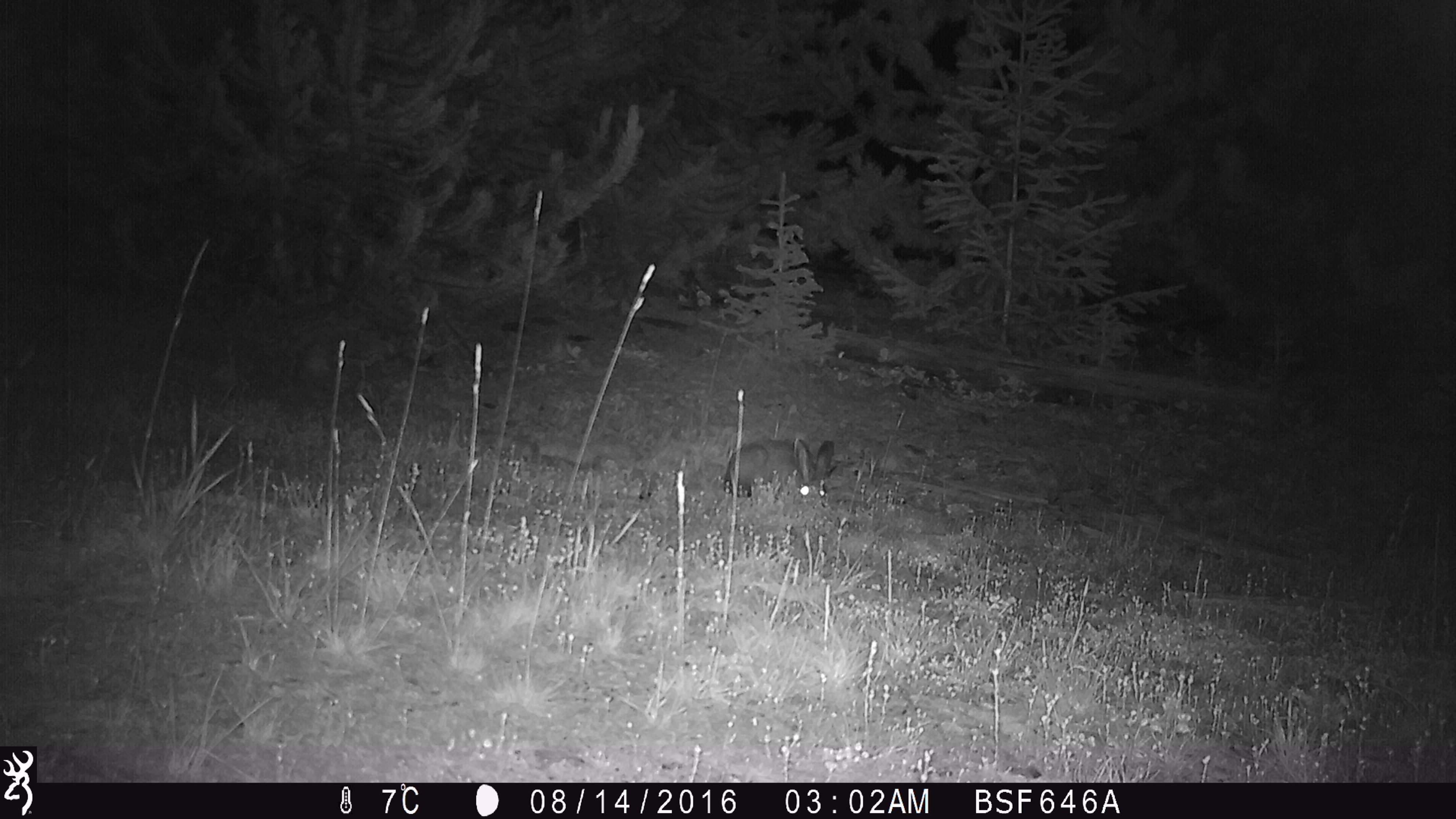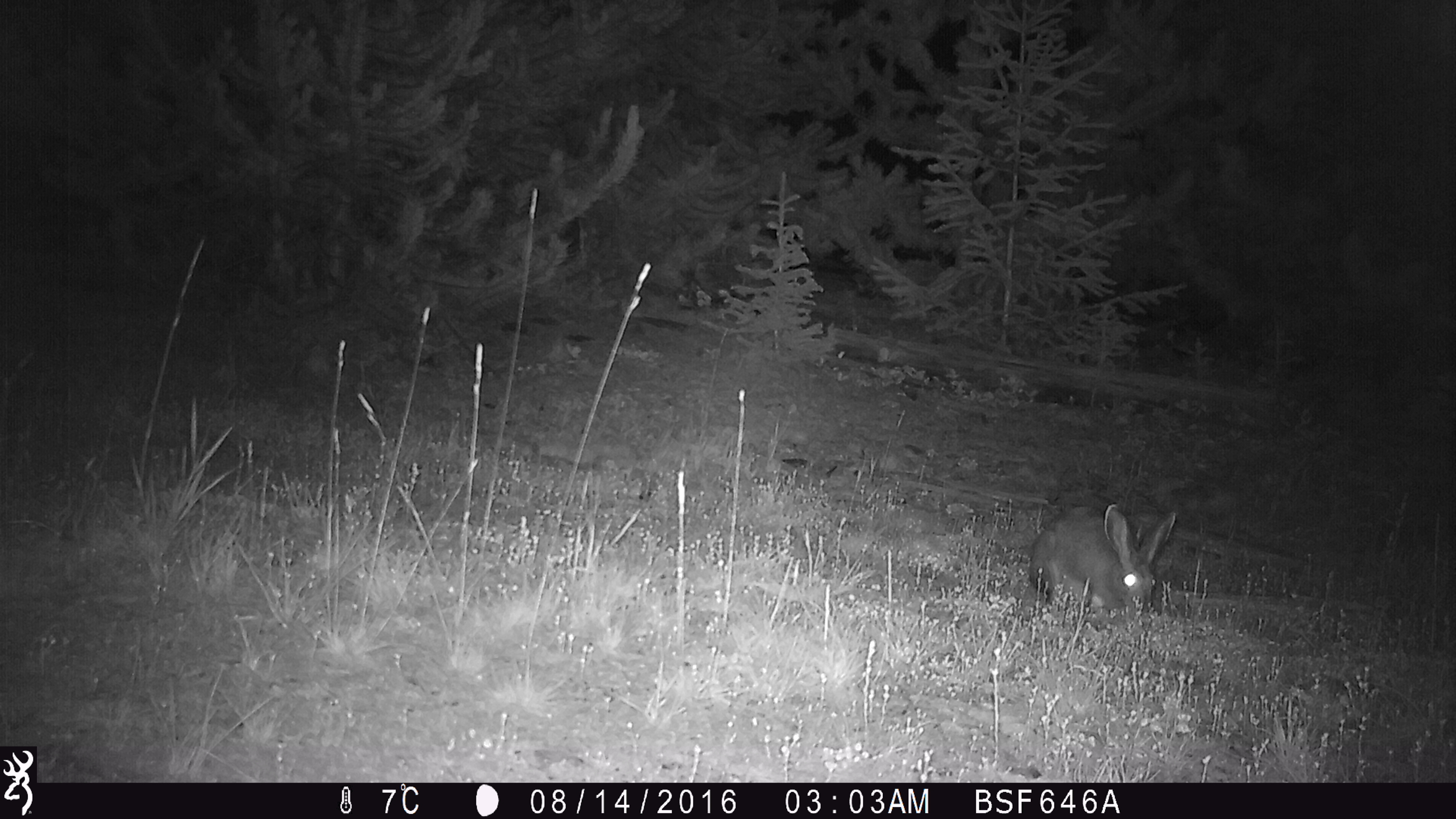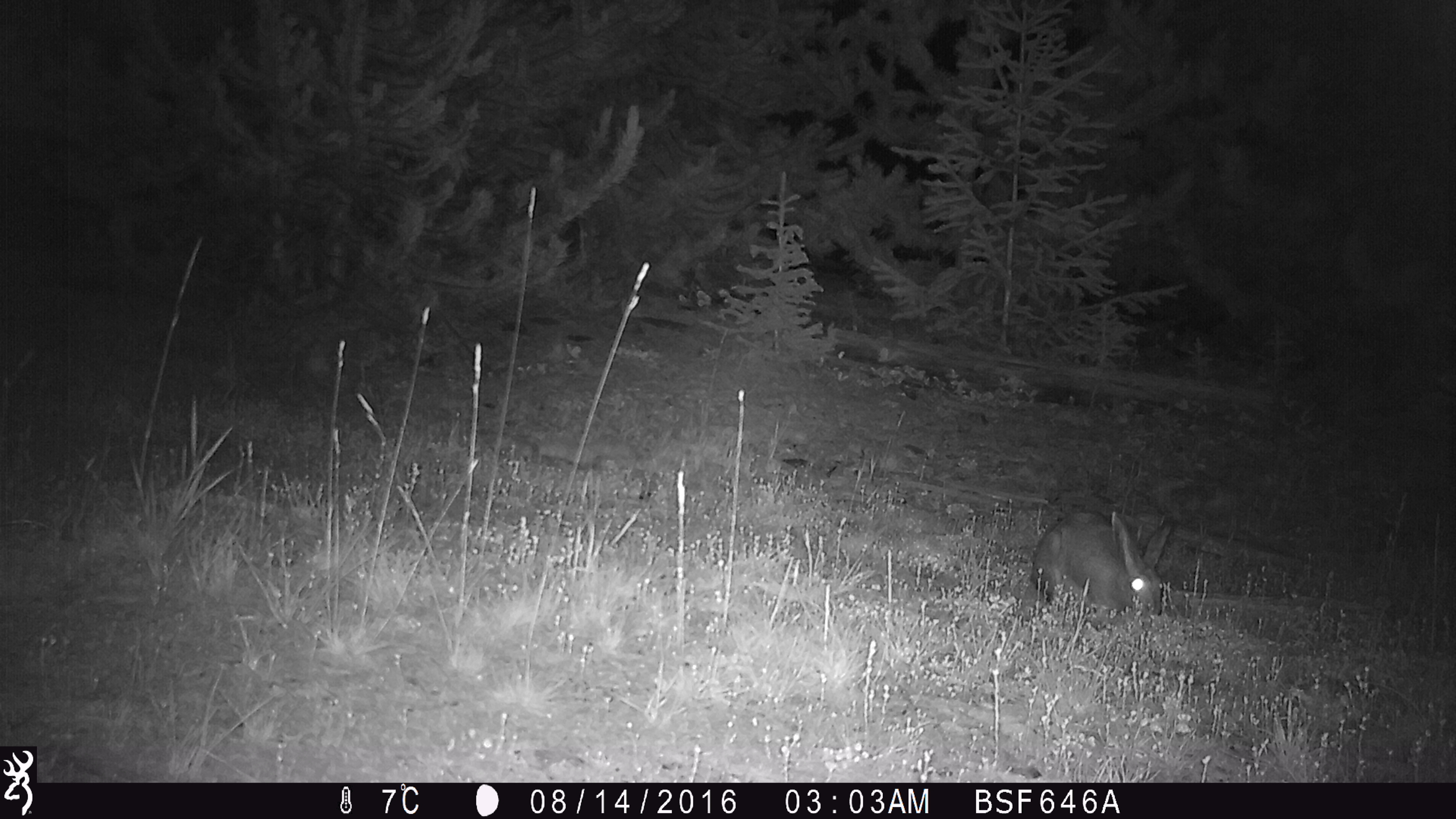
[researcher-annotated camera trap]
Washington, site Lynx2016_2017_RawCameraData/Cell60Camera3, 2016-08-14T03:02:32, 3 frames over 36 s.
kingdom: Animalia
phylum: Chordata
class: Mammalia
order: Lagomorpha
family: Leporidae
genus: Lepus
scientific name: Lepus americanus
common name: snowshoe hare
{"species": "Lepus americanus (snowshoe hare)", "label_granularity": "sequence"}